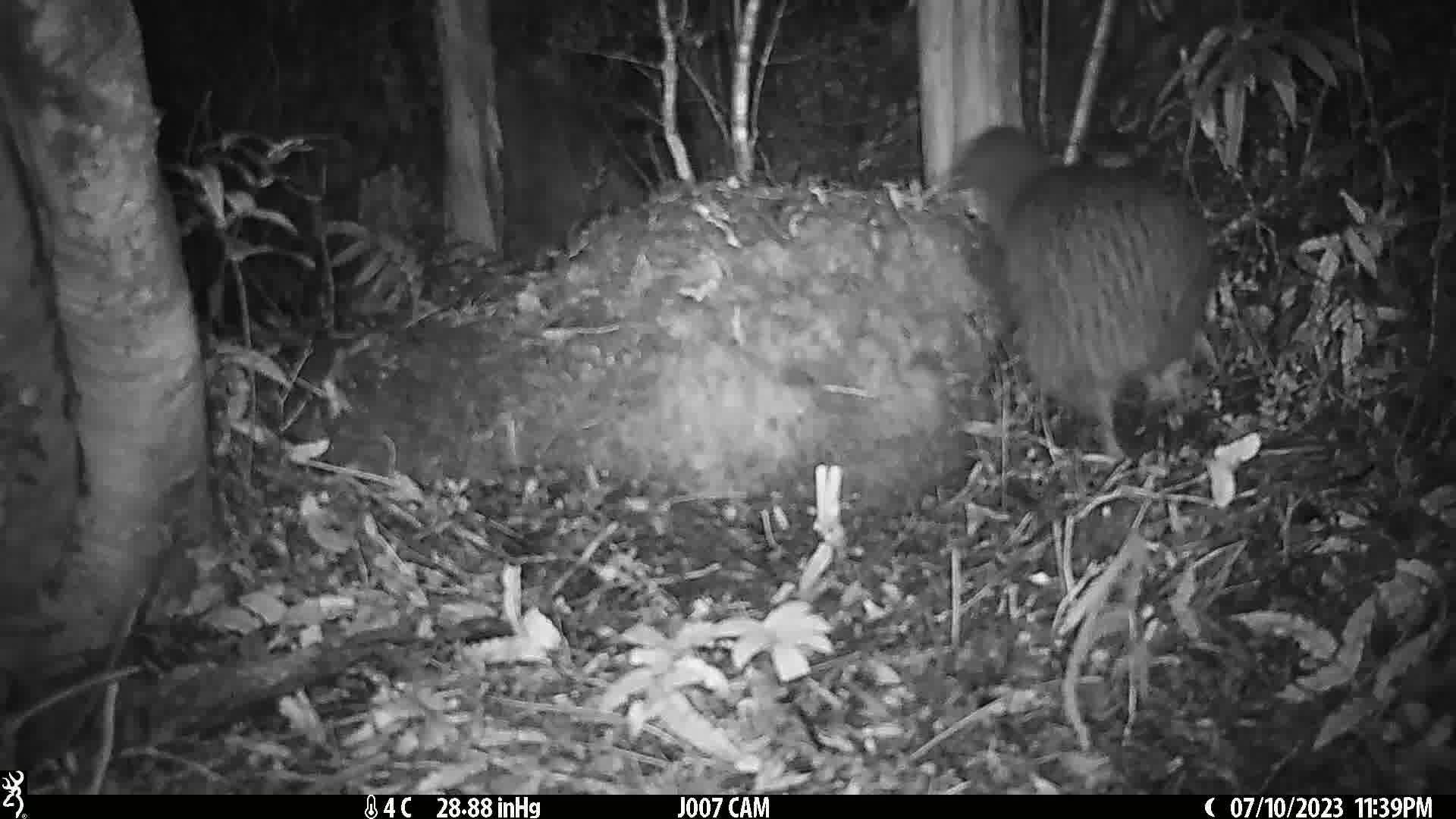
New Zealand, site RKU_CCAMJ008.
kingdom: Animalia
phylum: Chordata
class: Aves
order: Apterygiformes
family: Apterygidae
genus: Apteryx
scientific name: Apteryx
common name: kiwi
Kiwi (Apteryx).